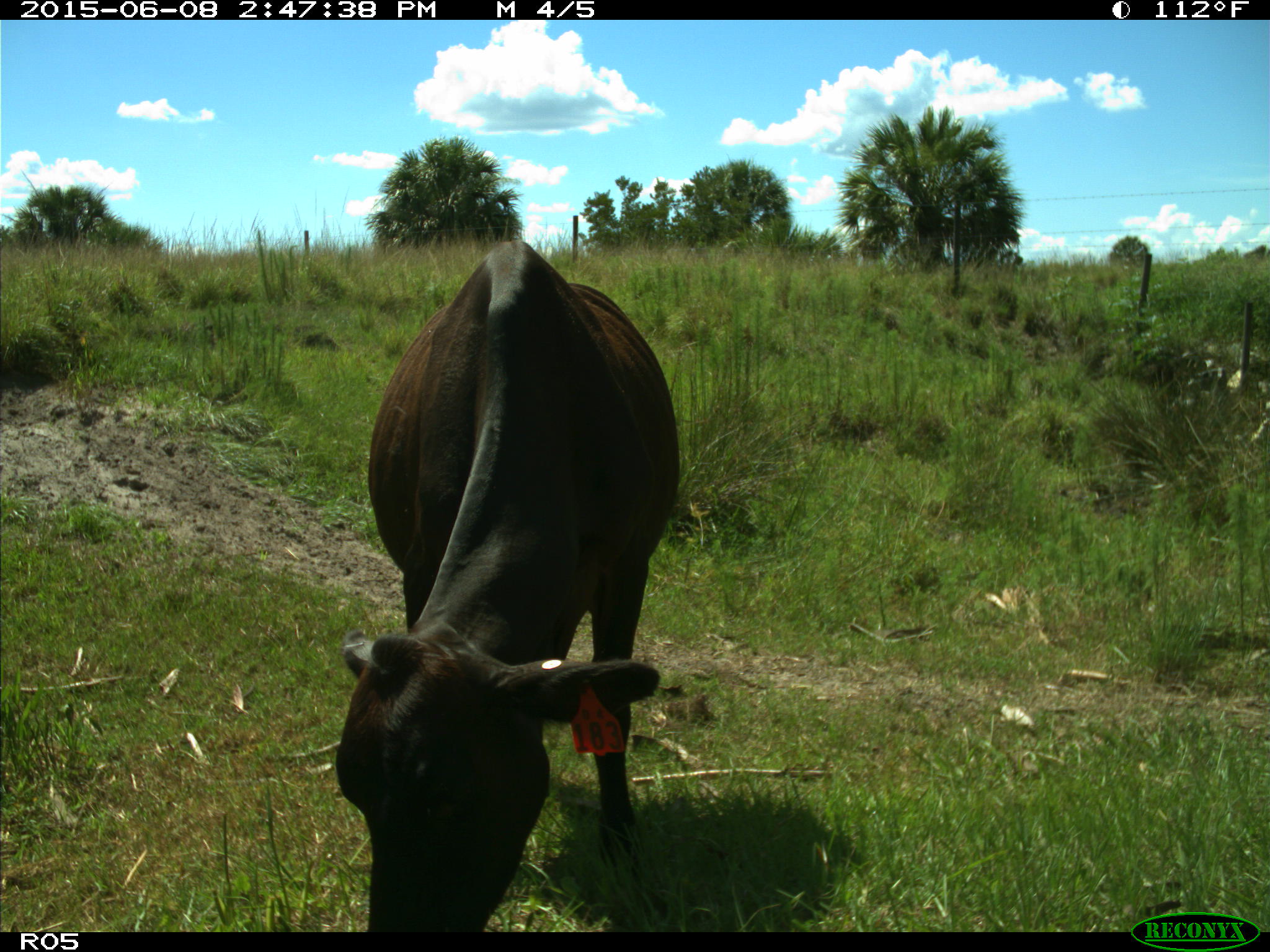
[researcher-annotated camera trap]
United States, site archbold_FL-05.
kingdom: Animalia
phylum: Chordata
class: Mammalia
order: Artiodactyla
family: Bovidae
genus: Bos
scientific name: Bos taurus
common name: domestic cow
Bos taurus (domestic cow).